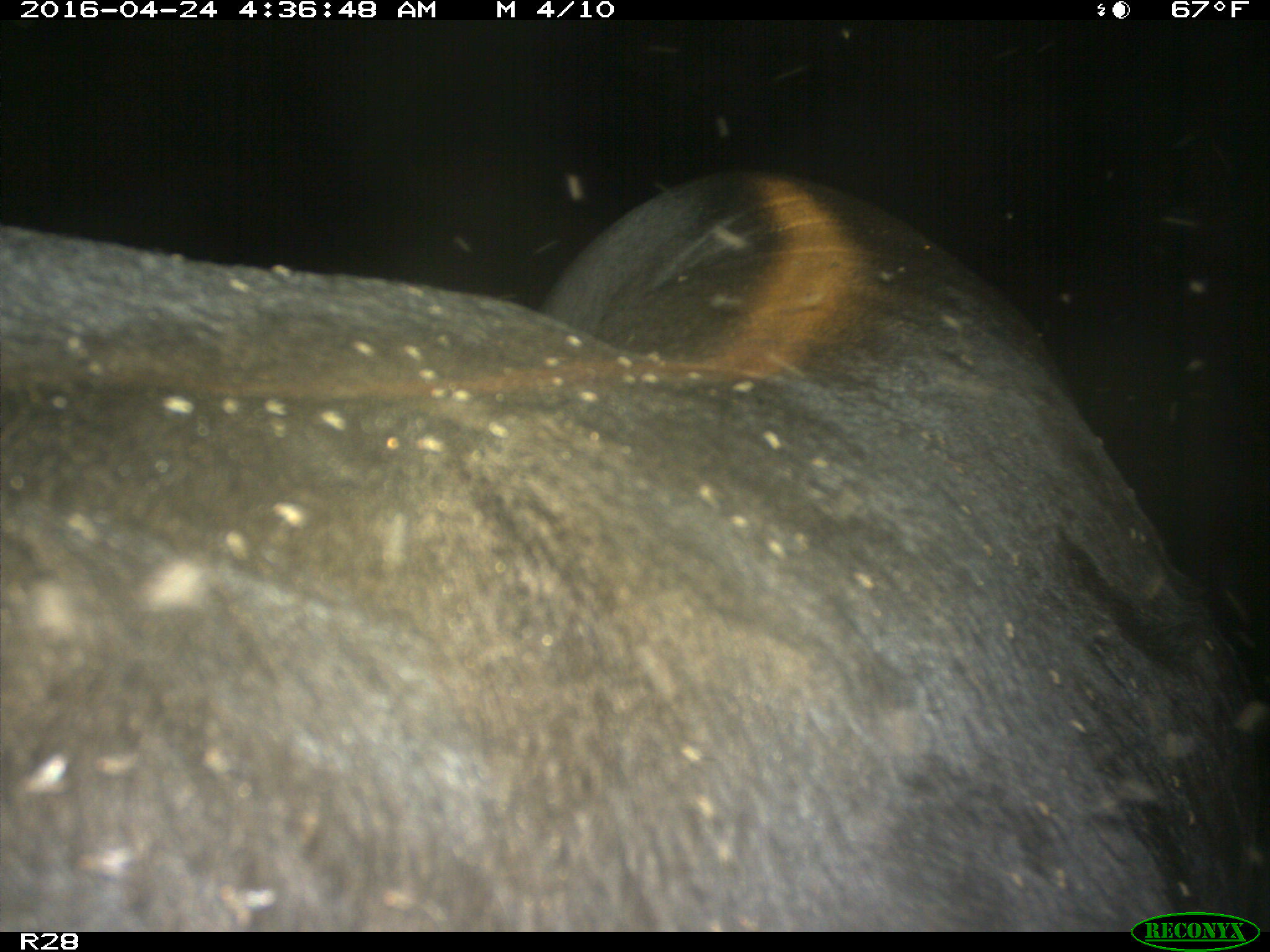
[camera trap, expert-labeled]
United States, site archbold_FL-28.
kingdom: Animalia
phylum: Chordata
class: Mammalia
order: Artiodactyla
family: Suidae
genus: Sus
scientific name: Sus scrofa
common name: wild boar